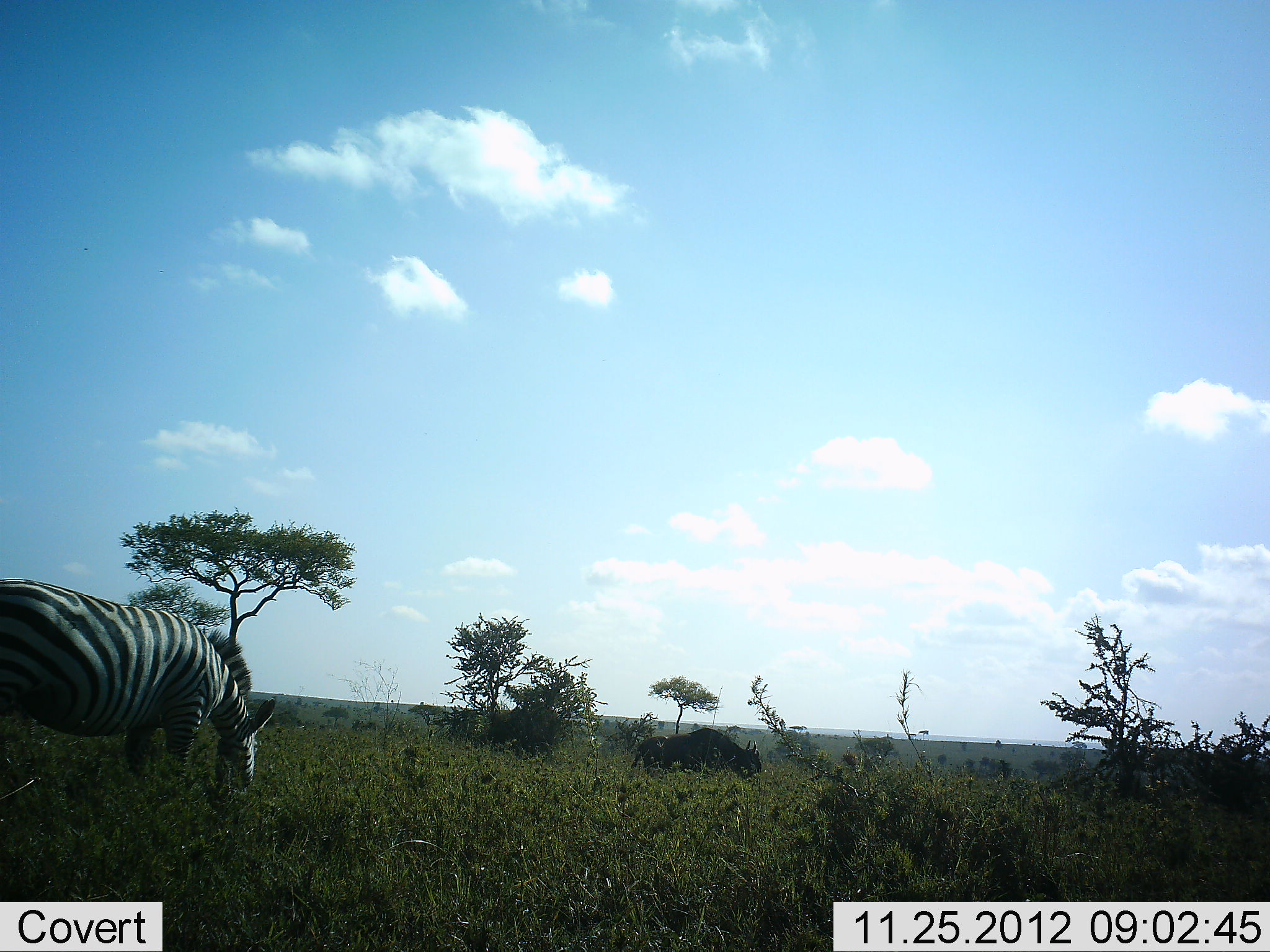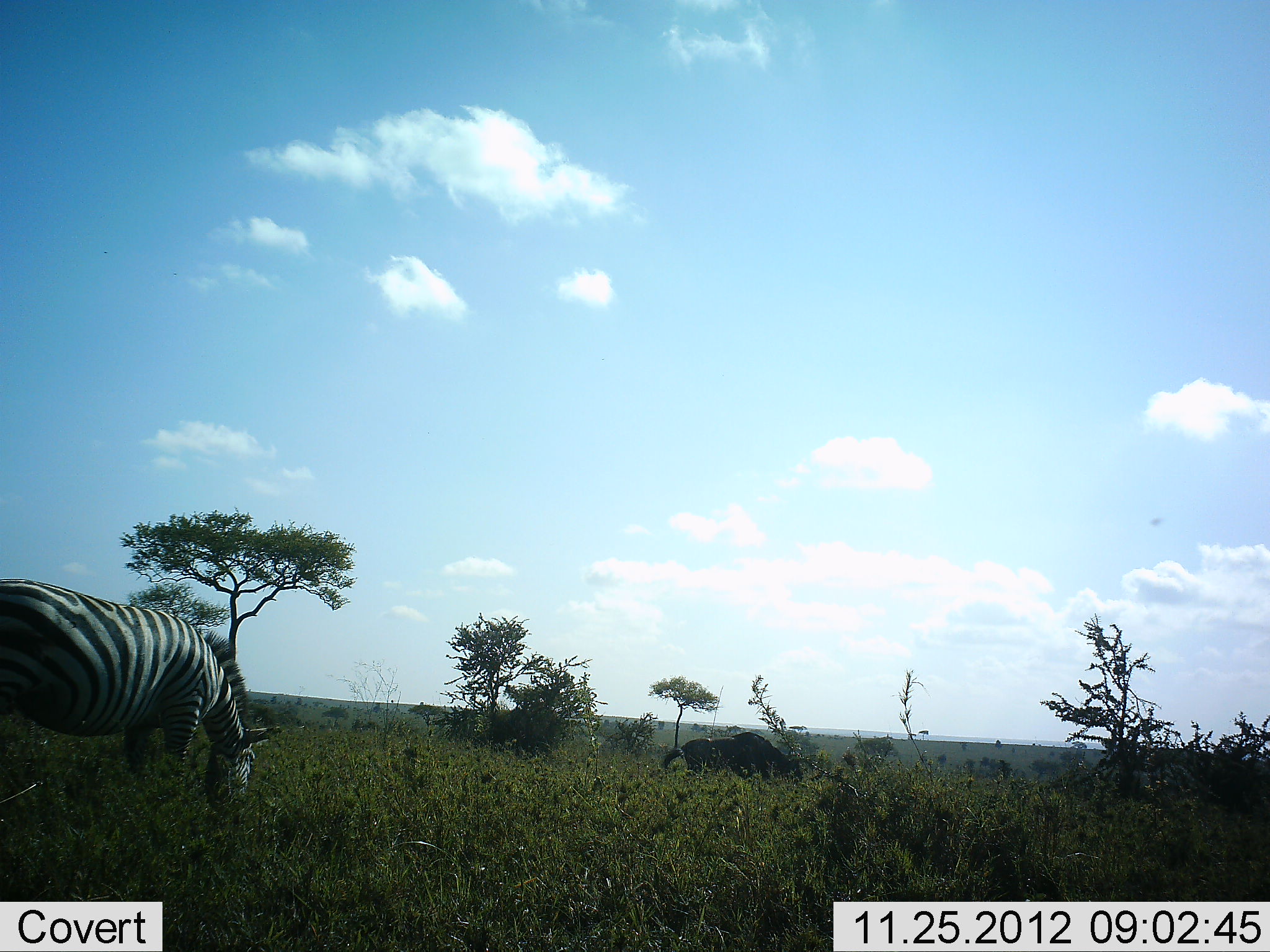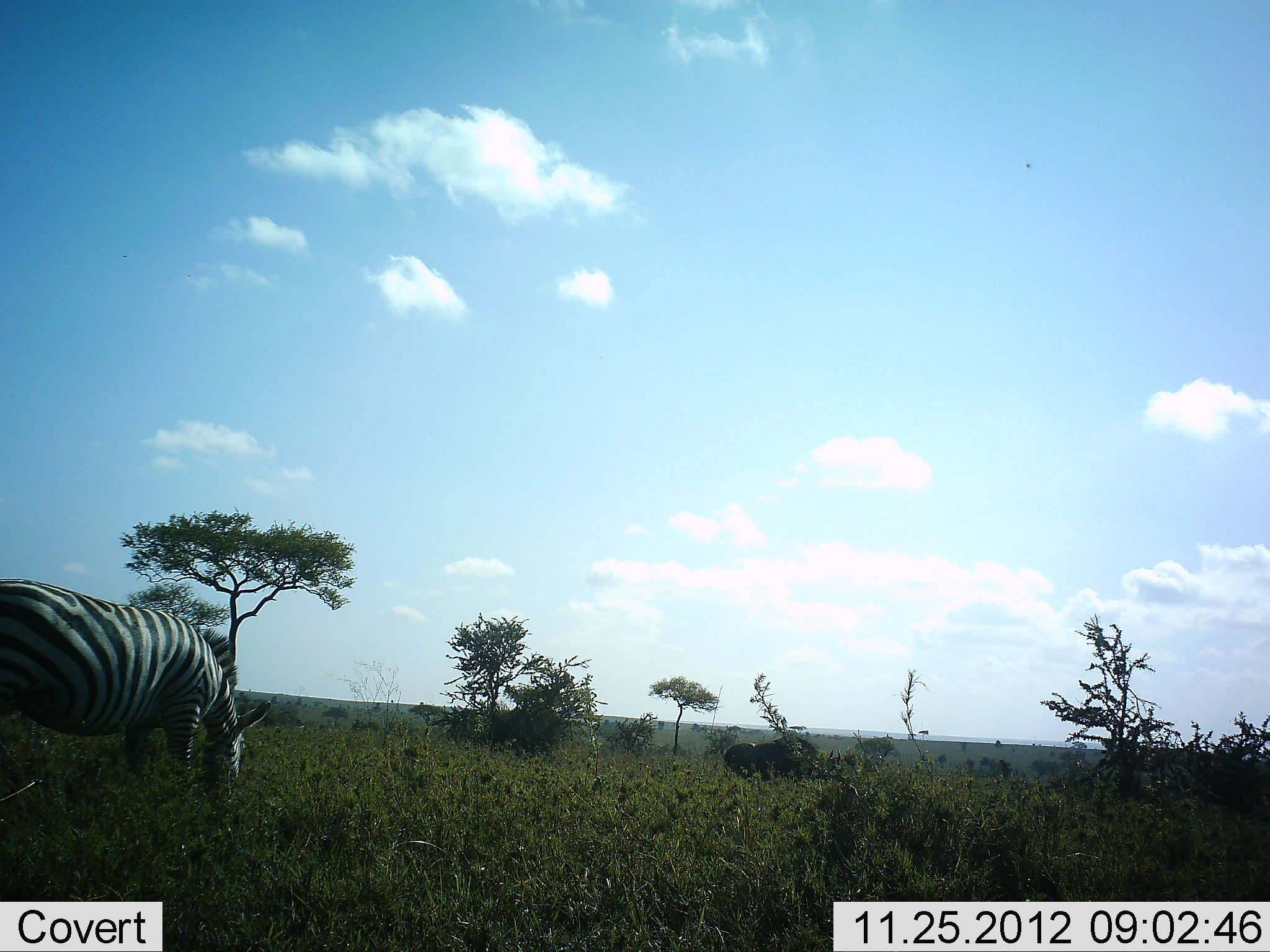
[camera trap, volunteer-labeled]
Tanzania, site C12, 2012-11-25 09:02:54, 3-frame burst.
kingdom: Animalia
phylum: Chordata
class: Mammalia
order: Artiodactyla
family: Bovidae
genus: Connochaetes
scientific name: Connochaetes taurinus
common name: blue wildebeest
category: wildebeest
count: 1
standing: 10%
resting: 0%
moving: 80%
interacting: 0%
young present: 0%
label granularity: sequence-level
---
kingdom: Animalia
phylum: Chordata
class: Mammalia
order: Perissodactyla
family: Equidae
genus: Equus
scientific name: Equus quagga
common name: plains zebra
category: zebra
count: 1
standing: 36%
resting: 0%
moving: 9%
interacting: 0%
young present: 0%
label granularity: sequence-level